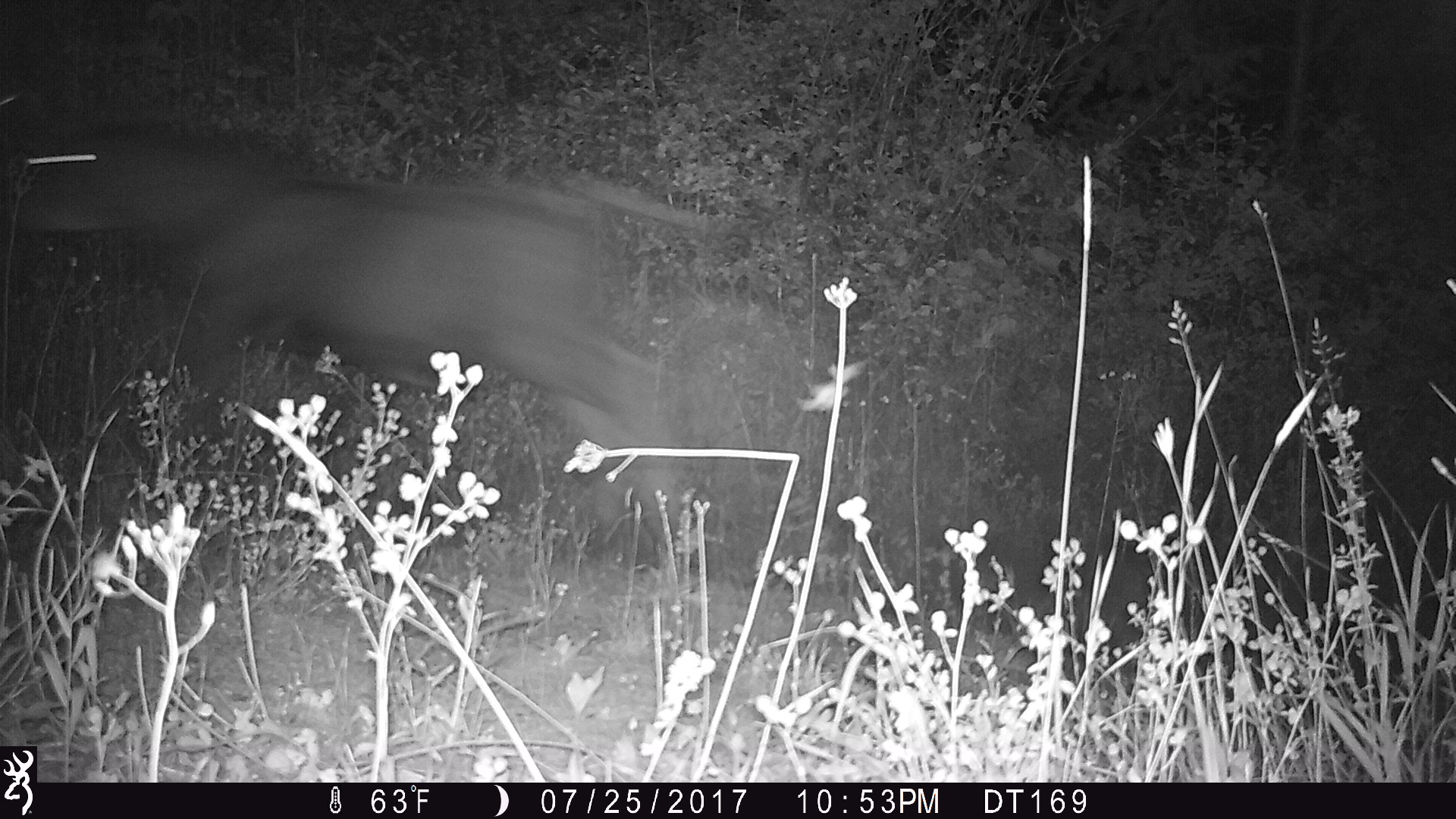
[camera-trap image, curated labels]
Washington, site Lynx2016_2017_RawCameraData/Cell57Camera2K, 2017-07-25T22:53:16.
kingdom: Animalia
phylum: Chordata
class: Mammalia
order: Artiodactyla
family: Bovidae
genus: Bos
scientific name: Bos taurus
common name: domestic cattle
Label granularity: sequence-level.